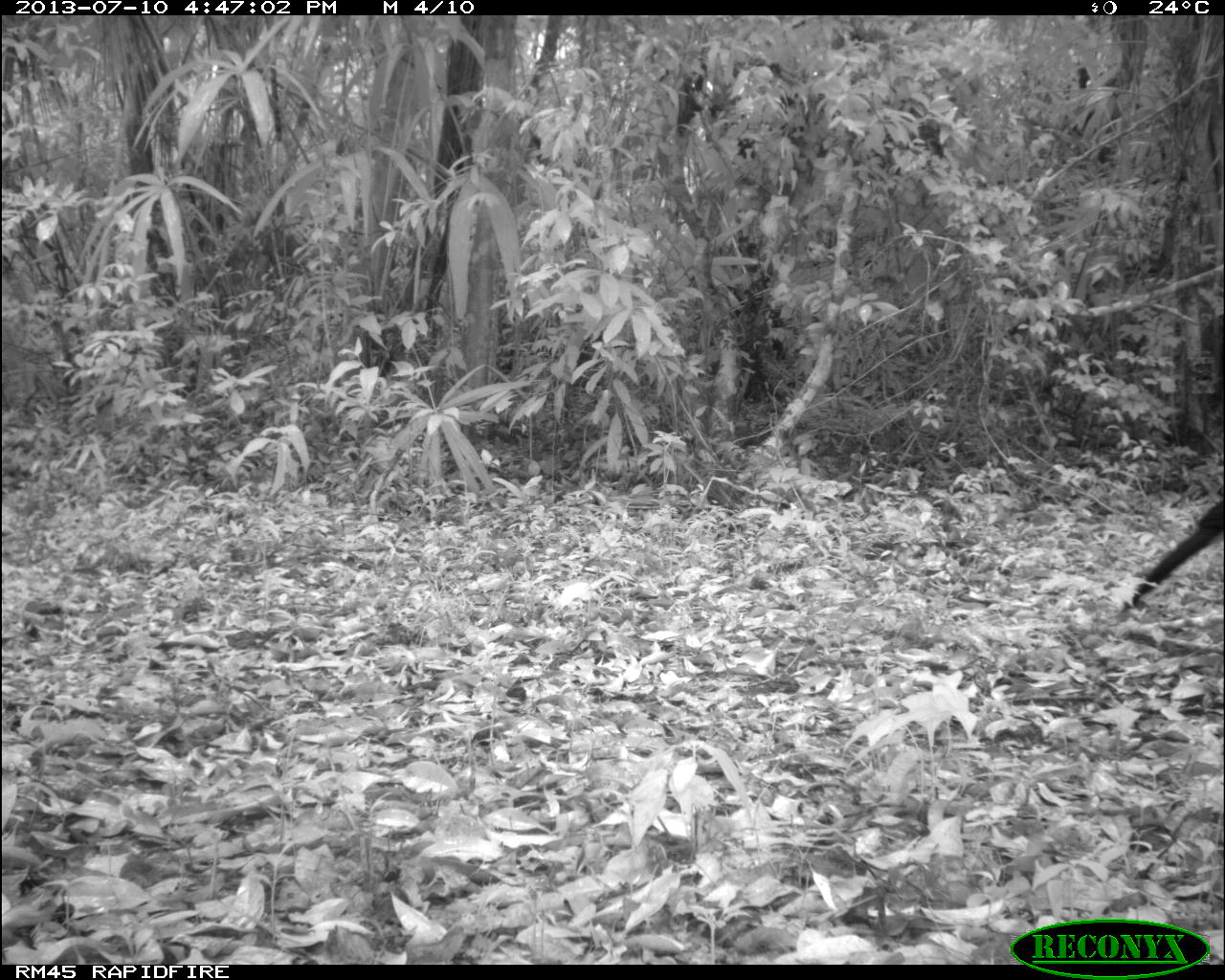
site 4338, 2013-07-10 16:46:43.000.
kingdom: Animalia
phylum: Chordata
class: Aves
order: Galliformes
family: Cracidae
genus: Crax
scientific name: Crax rubra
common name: great curassow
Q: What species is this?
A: Crax rubra (great curassow).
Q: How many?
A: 1.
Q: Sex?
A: Male.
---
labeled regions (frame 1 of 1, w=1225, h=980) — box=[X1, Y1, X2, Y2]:
crax rubra: box=[1121, 485, 1225, 609]